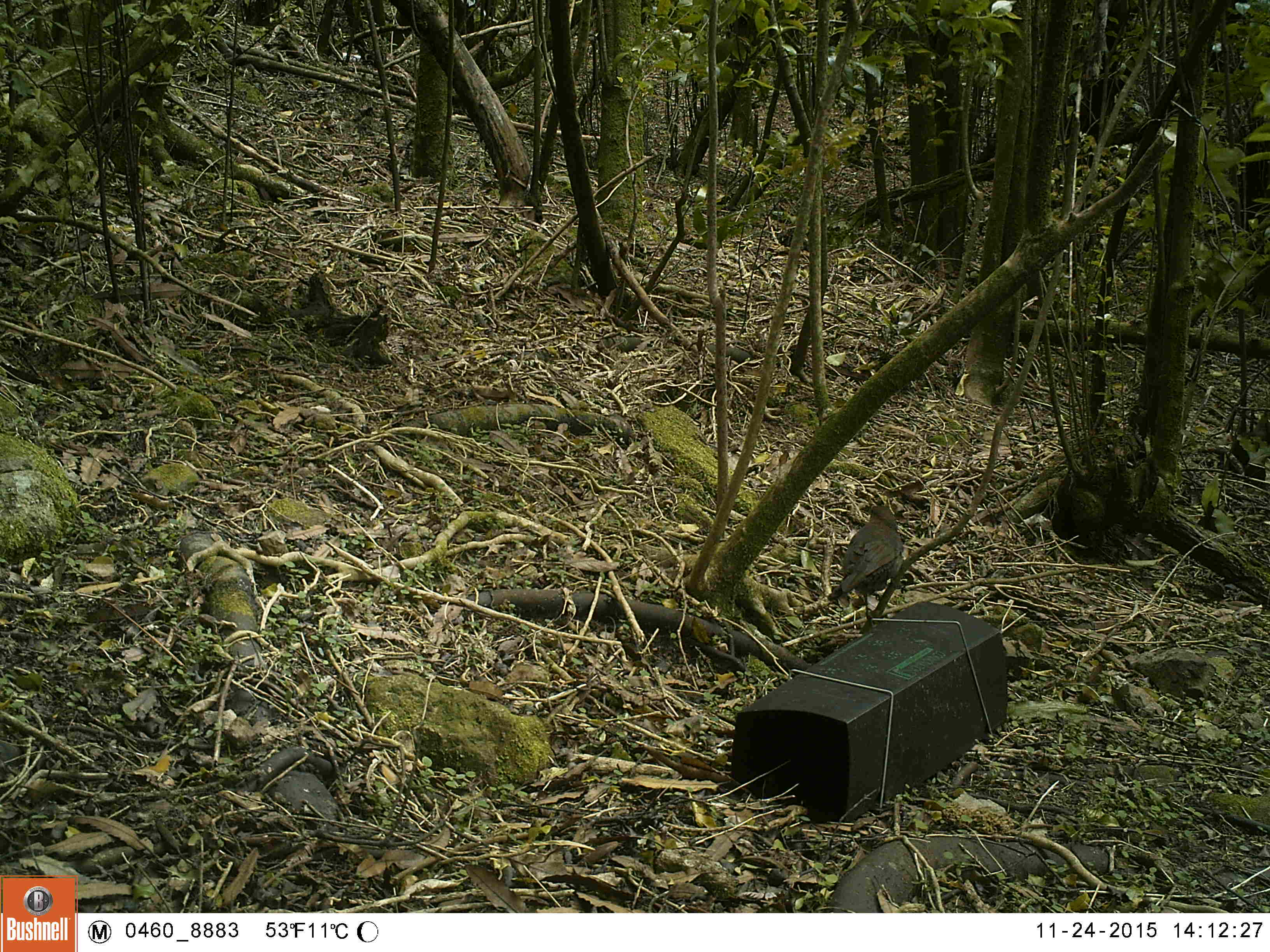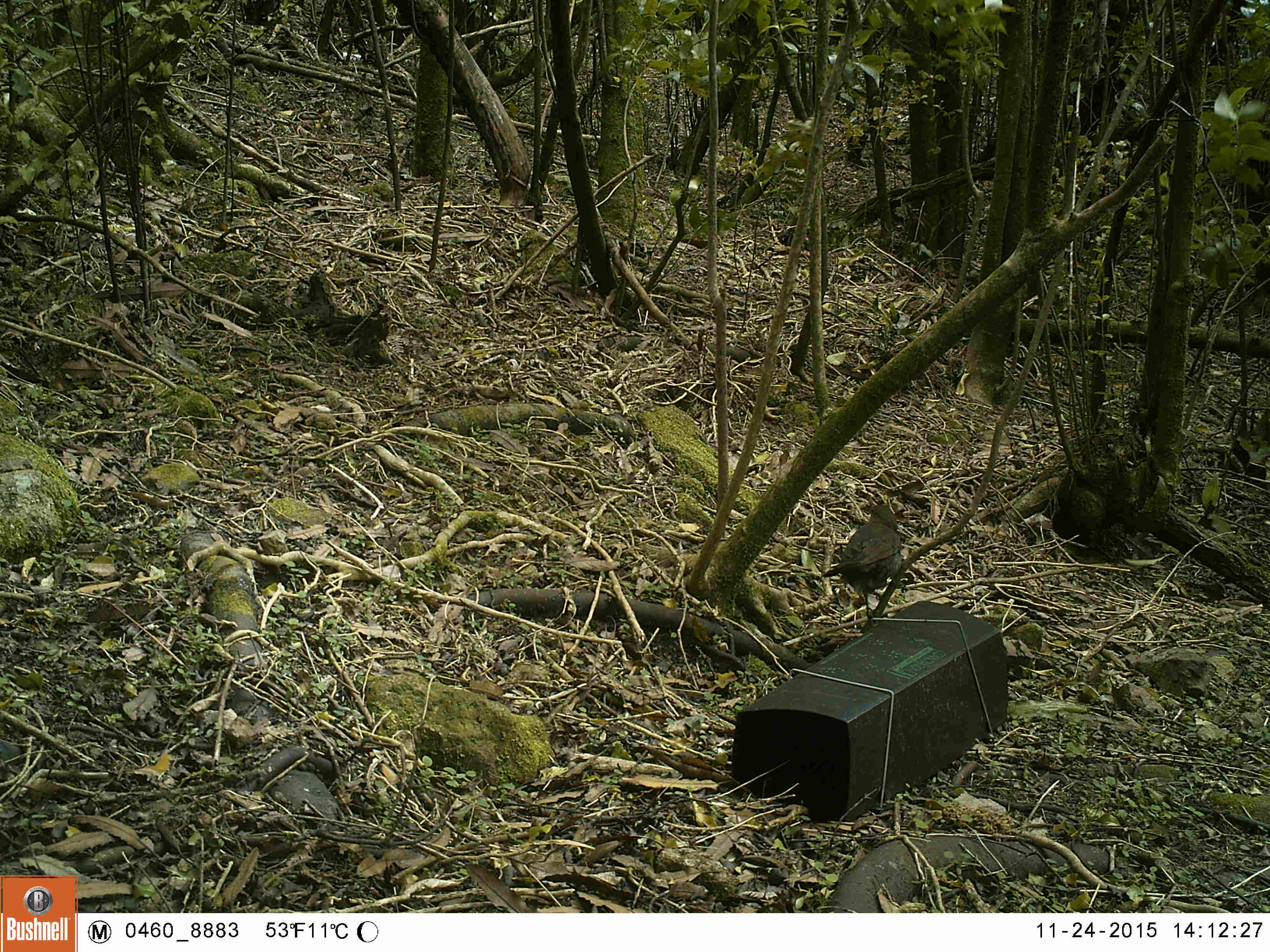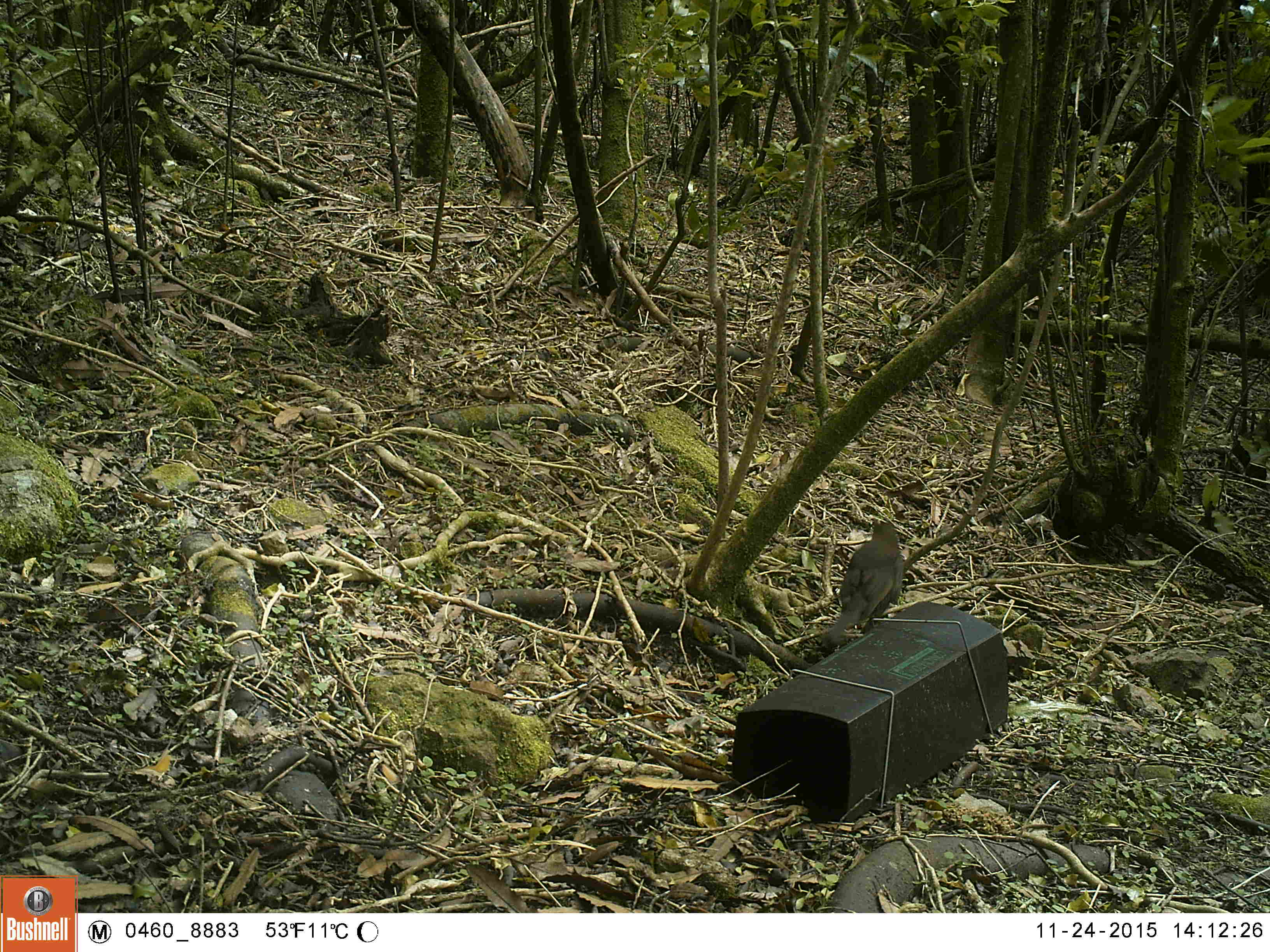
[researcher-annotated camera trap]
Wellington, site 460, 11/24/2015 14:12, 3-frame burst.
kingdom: Animalia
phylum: Chordata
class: Aves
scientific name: Aves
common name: bird